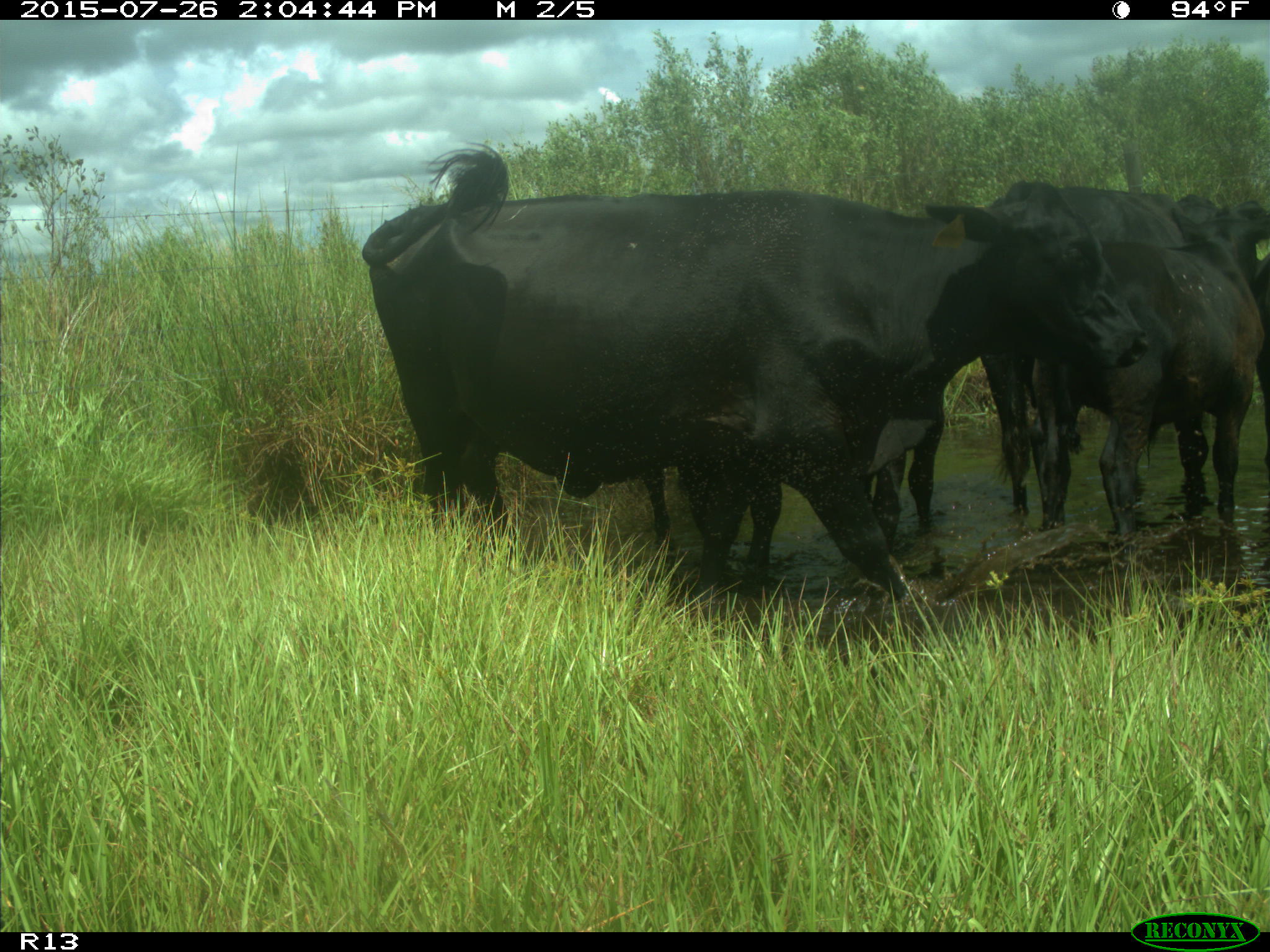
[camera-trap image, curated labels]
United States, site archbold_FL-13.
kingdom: Animalia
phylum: Chordata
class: Mammalia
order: Artiodactyla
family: Bovidae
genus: Bos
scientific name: Bos taurus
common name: domestic cow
Bos taurus (domestic cow).